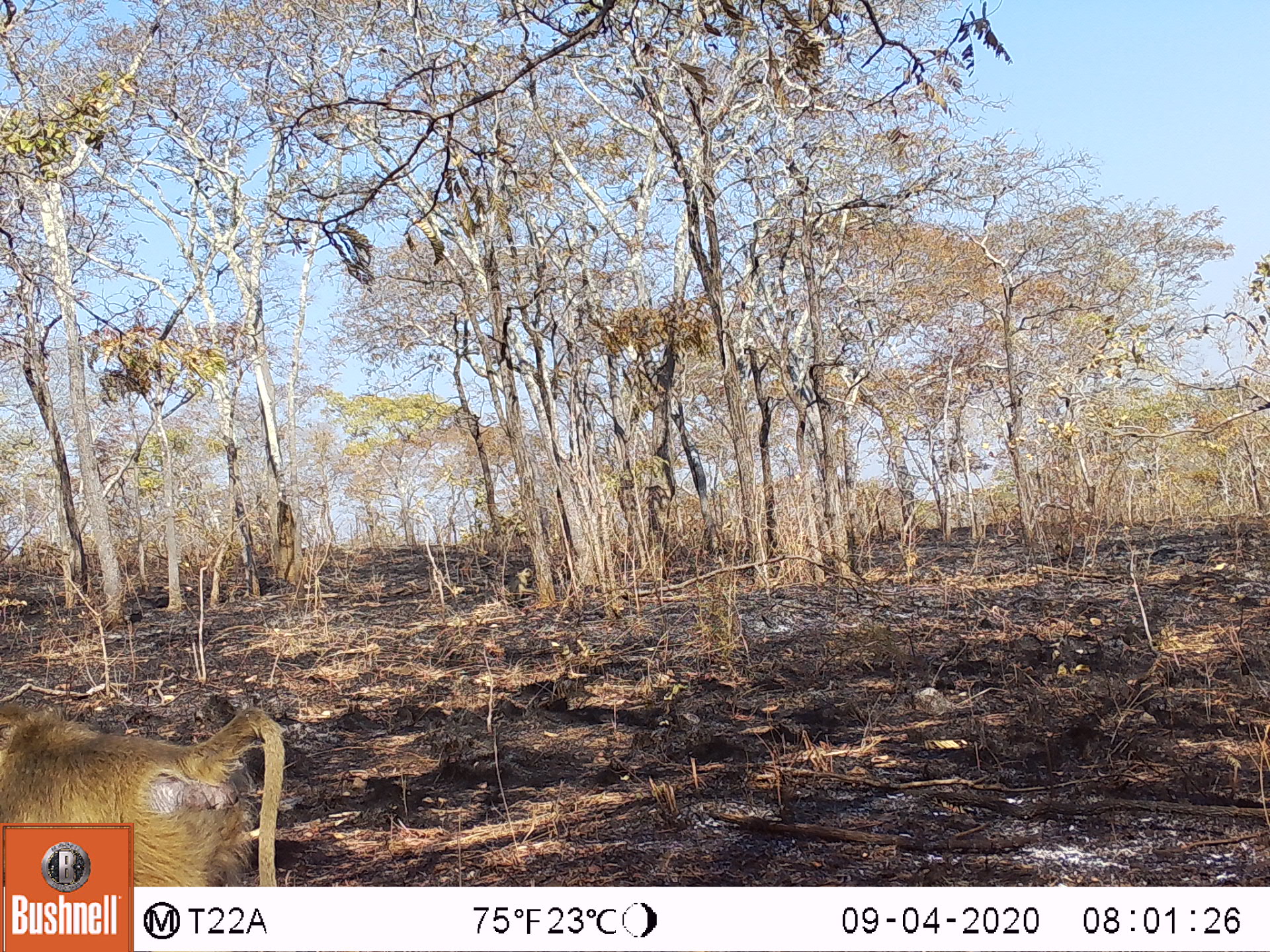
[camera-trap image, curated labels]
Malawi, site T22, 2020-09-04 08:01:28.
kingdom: Animalia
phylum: Chordata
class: Mammalia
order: Primates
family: Cercopithecidae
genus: Papio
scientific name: Papio cynocephalus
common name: yellow baboon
Yellow baboon (Papio cynocephalus), count 1.